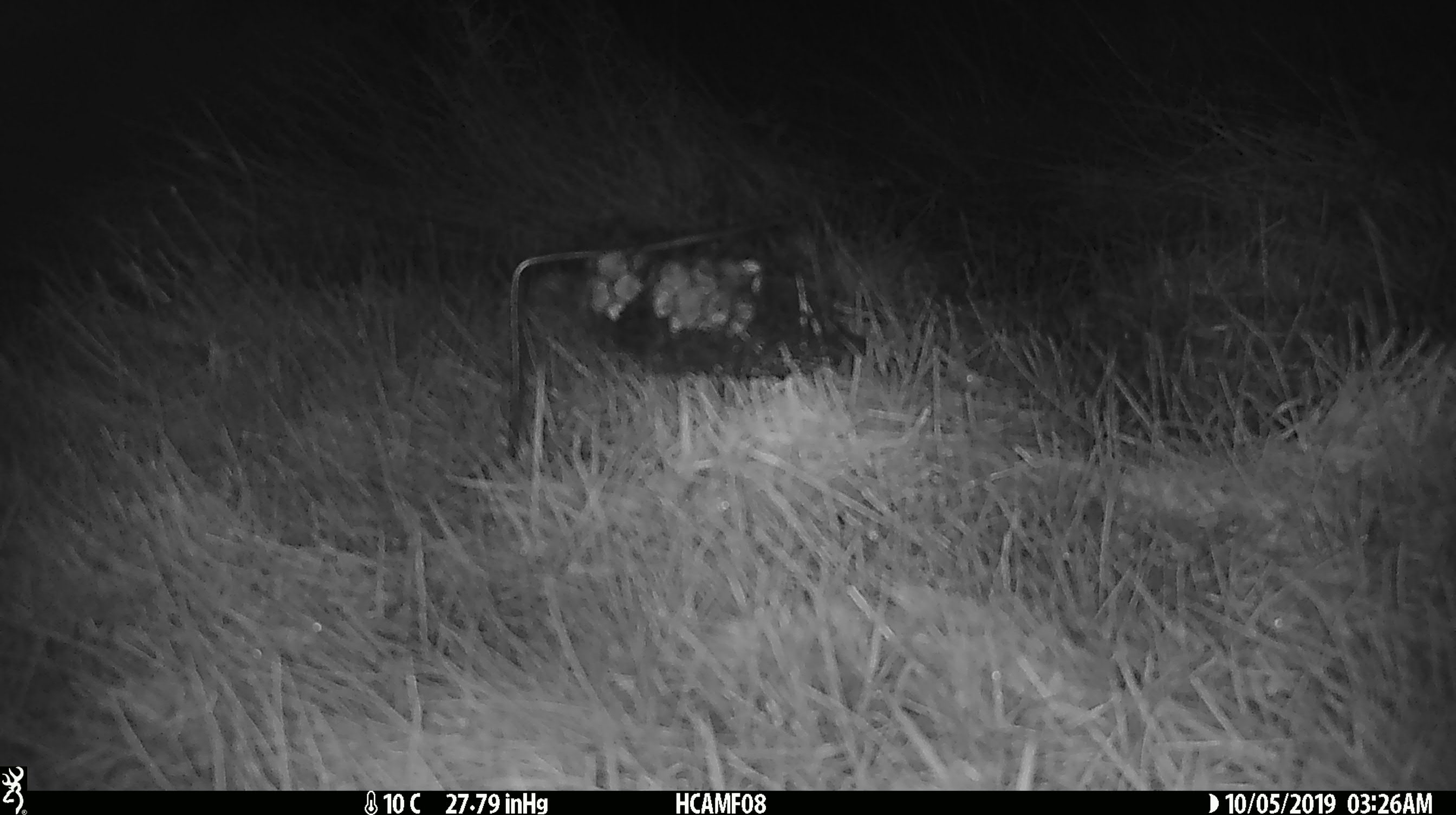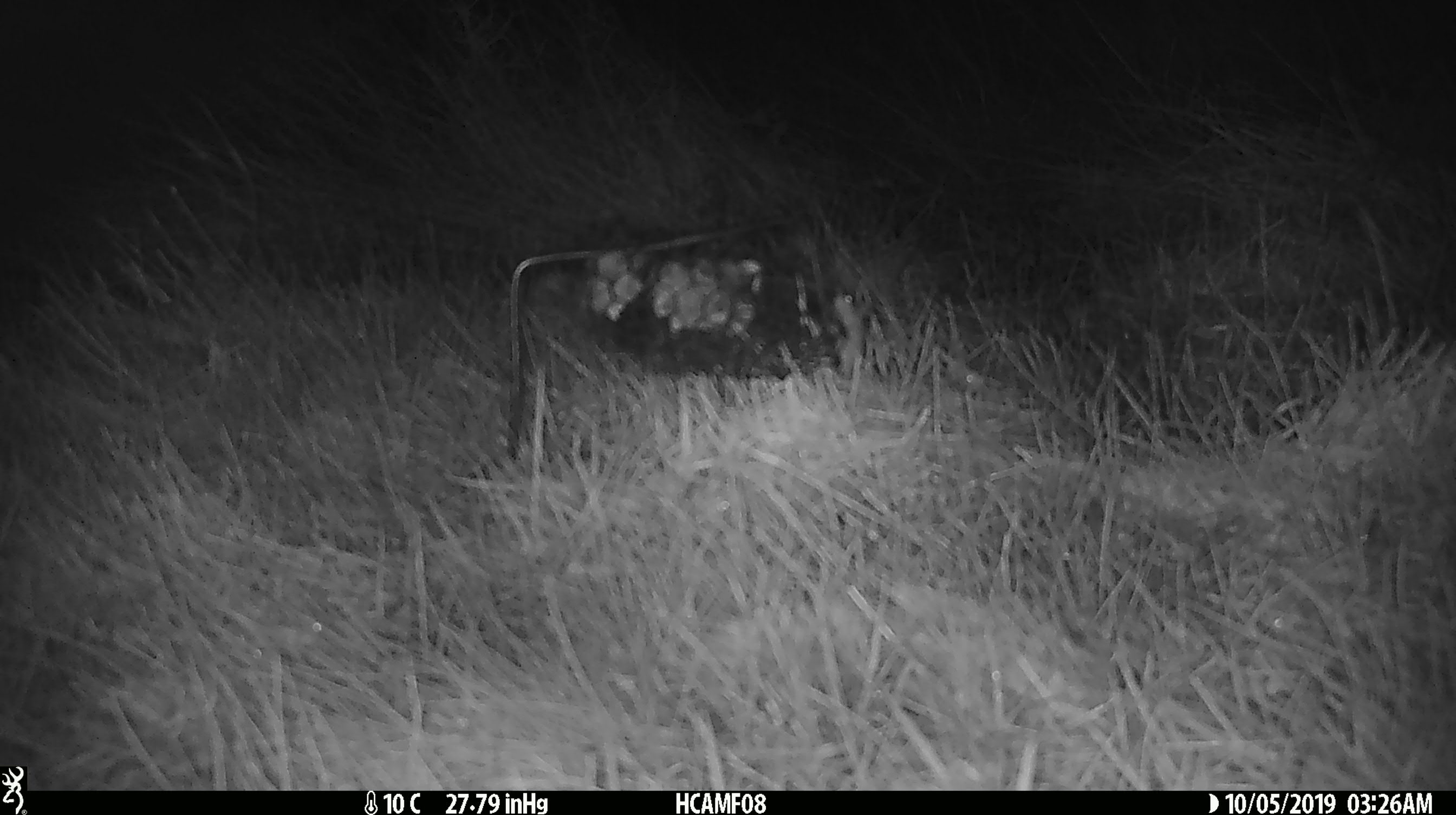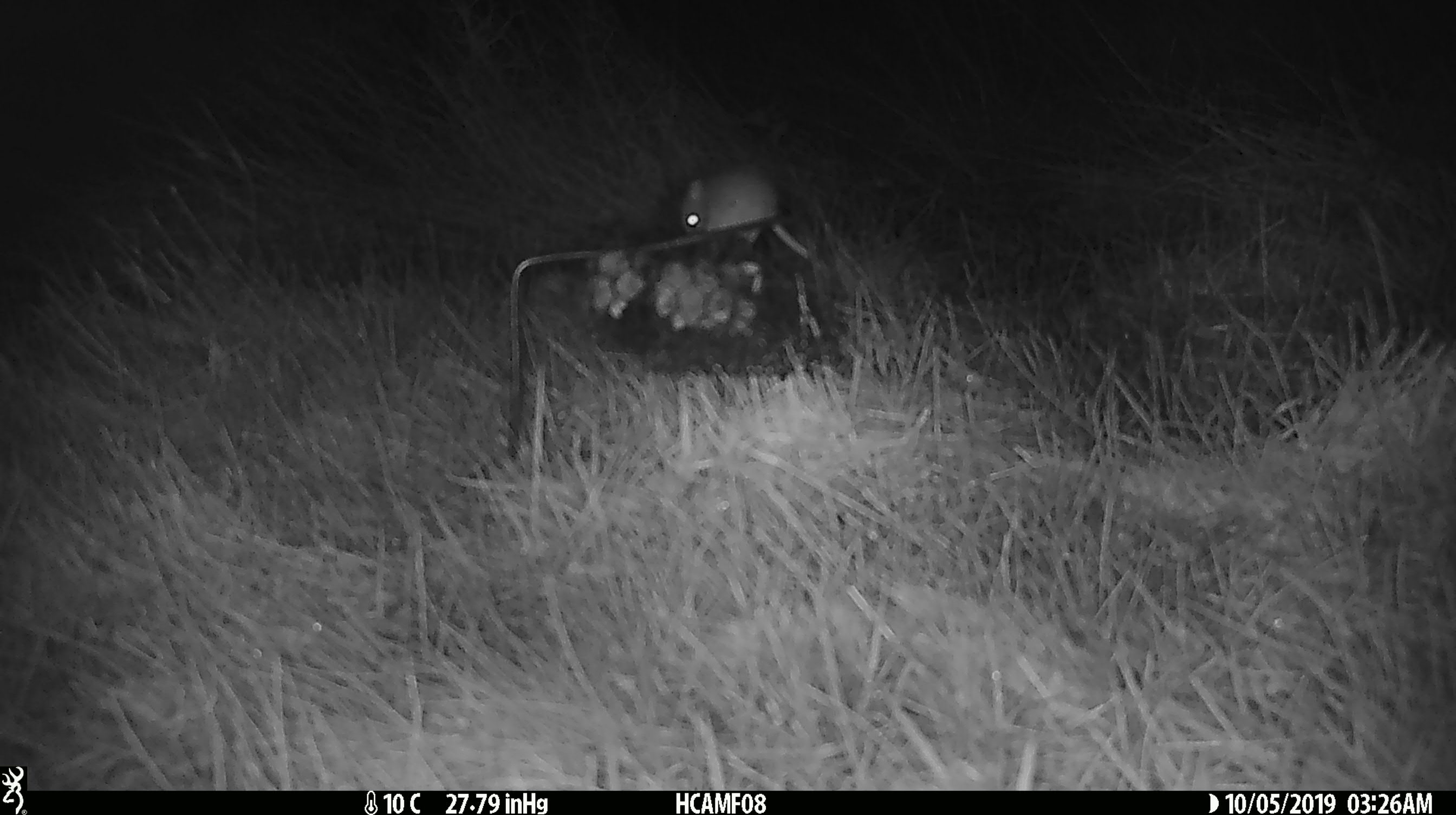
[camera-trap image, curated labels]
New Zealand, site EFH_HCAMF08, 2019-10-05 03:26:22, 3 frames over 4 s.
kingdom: Animalia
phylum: Chordata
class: Mammalia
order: Rodentia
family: Muridae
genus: Mus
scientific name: Mus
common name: mouse